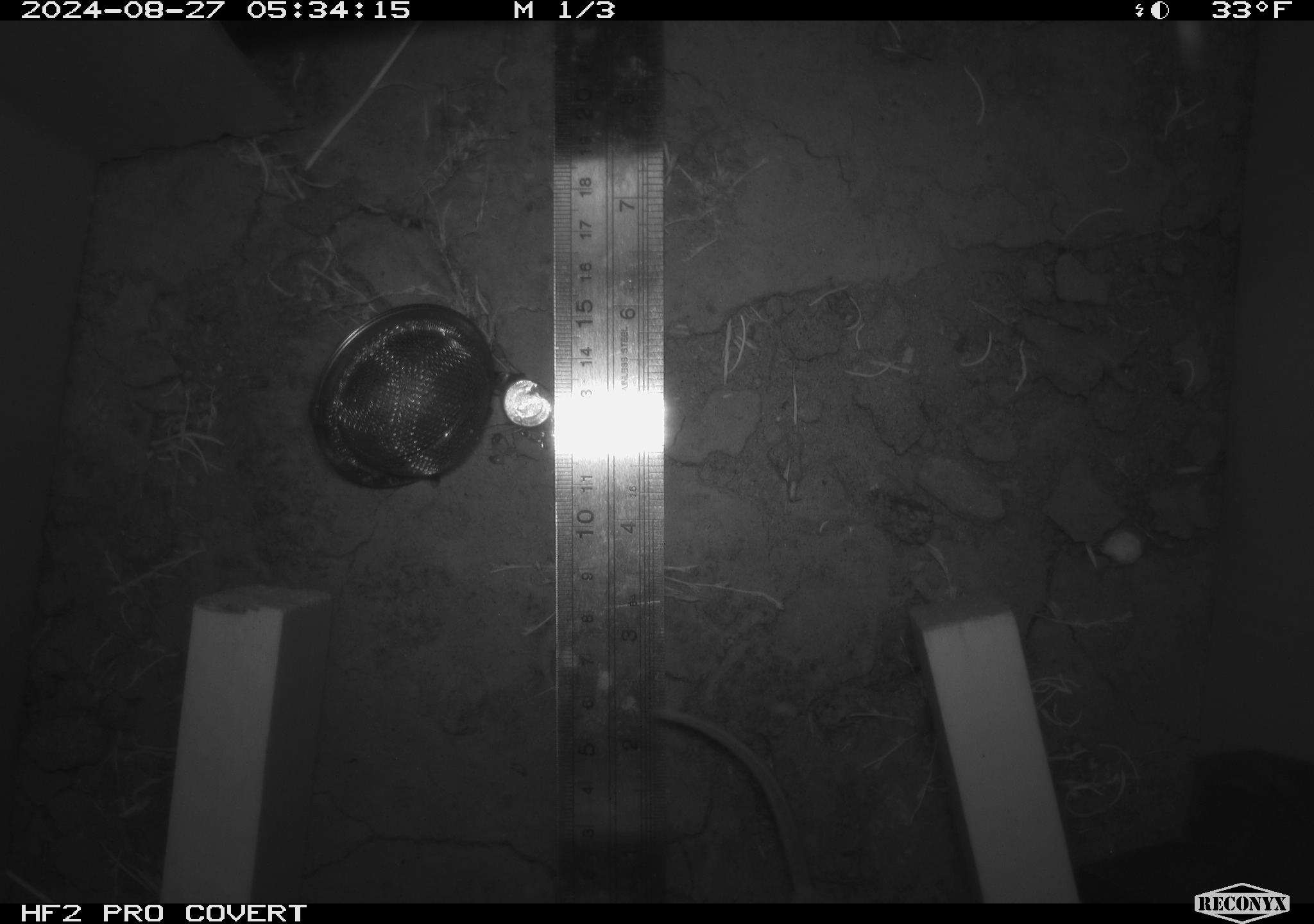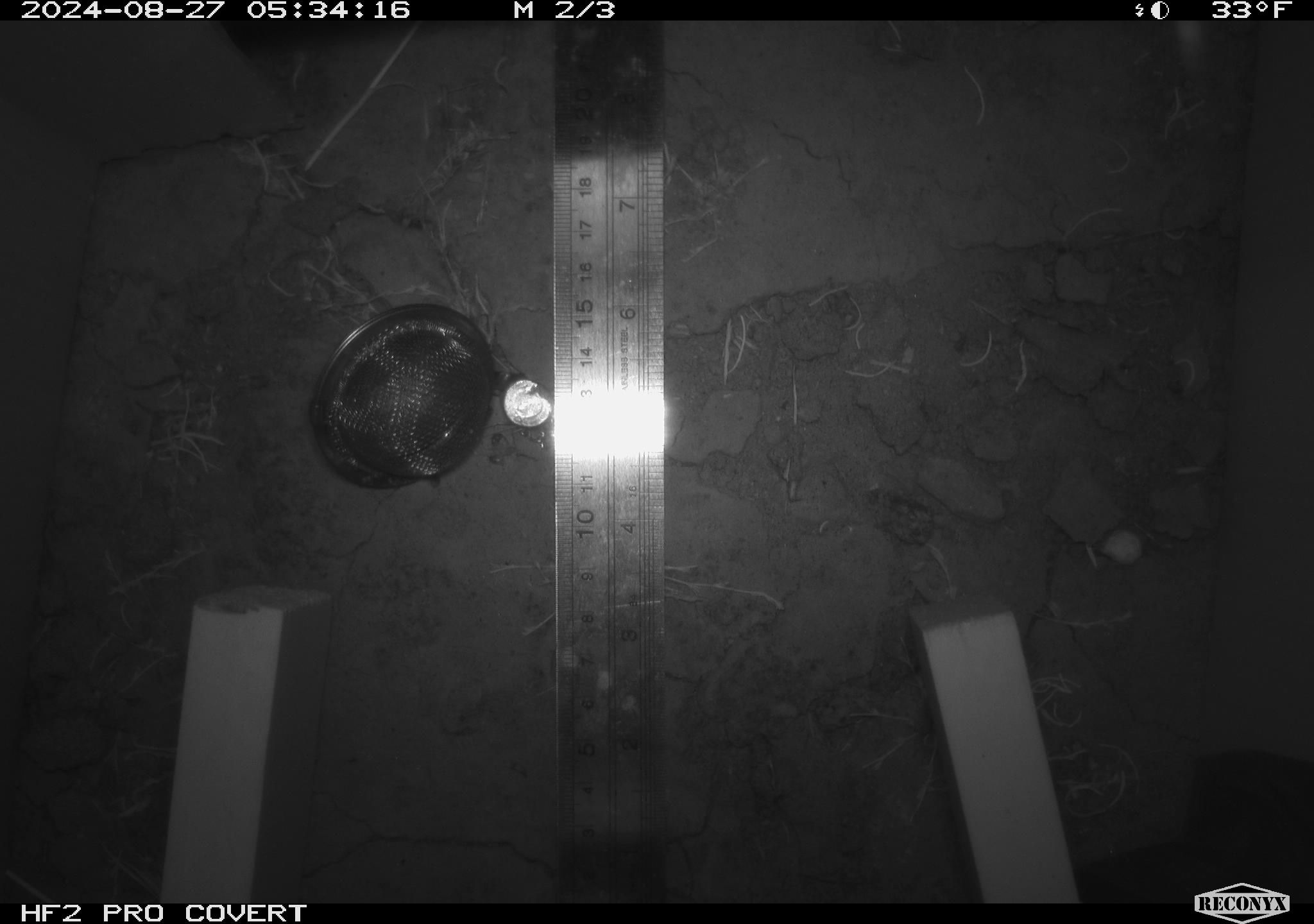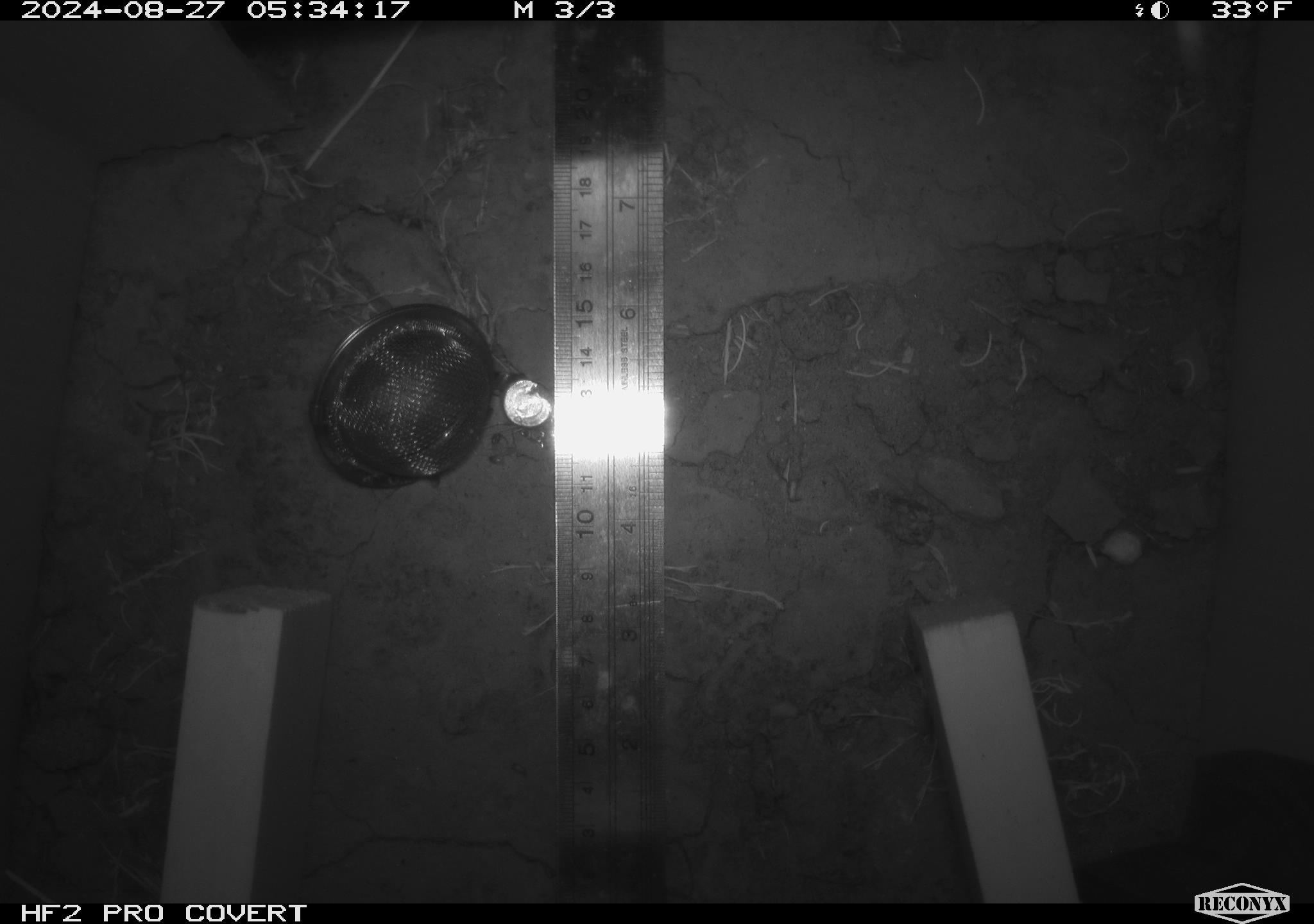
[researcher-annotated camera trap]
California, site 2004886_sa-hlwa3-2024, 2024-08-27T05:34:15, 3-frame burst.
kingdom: Animalia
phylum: Chordata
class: Mammalia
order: Rodentia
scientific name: Rodentia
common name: mouse species